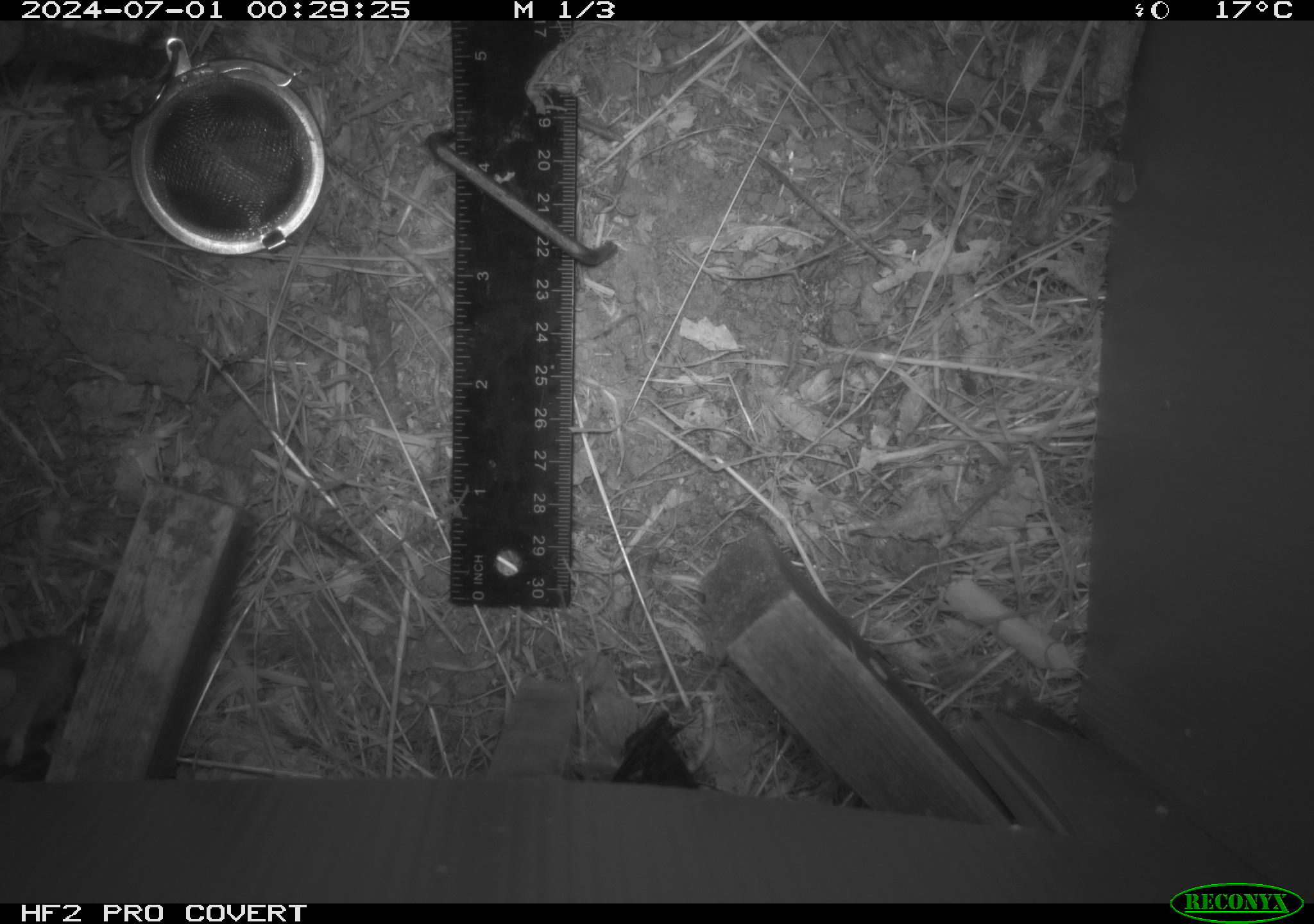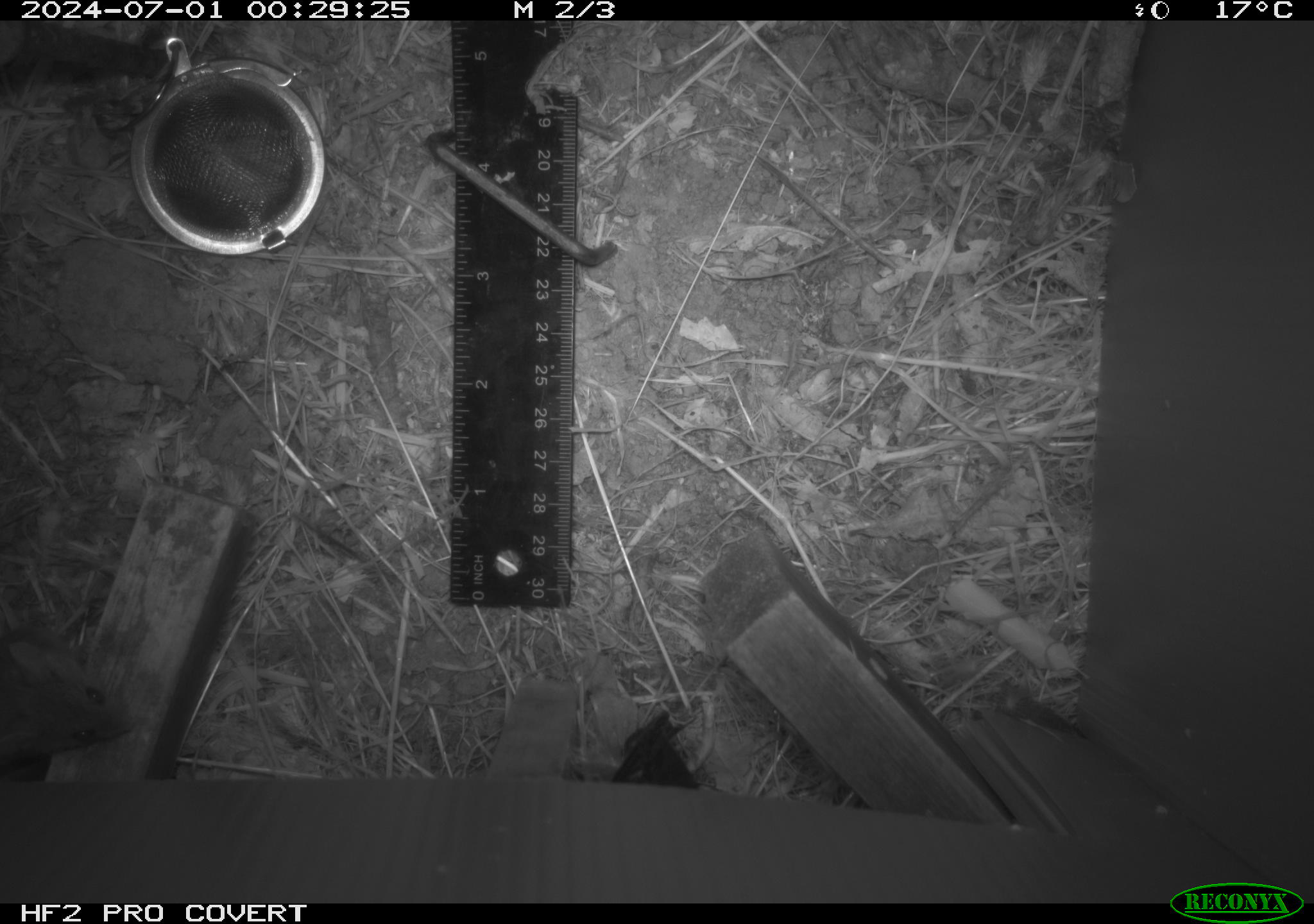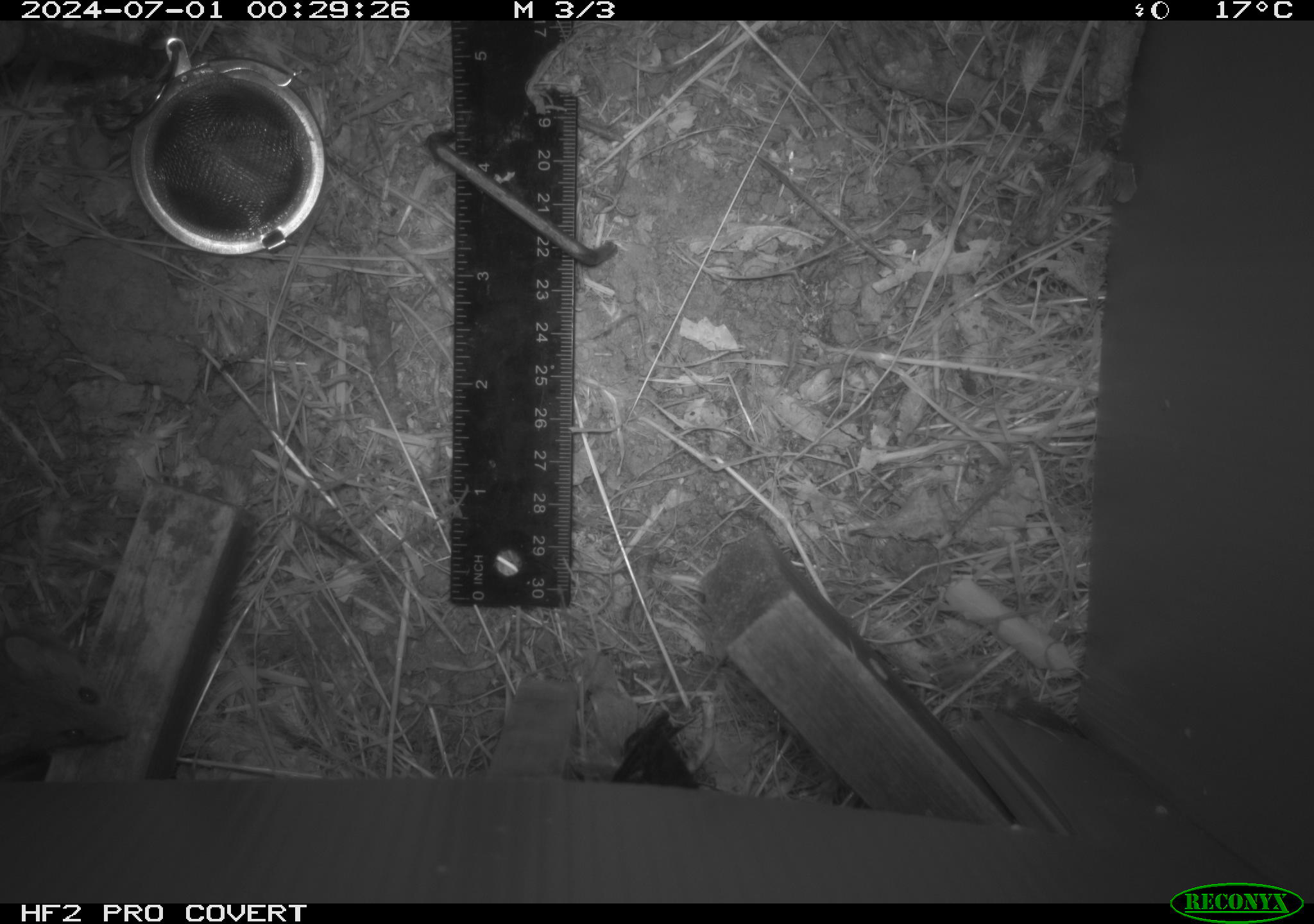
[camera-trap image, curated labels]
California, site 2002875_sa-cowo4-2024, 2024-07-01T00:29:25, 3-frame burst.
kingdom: Animalia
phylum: Chordata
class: Mammalia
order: Rodentia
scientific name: Rodentia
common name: mouse species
Mouse species (Rodentia).